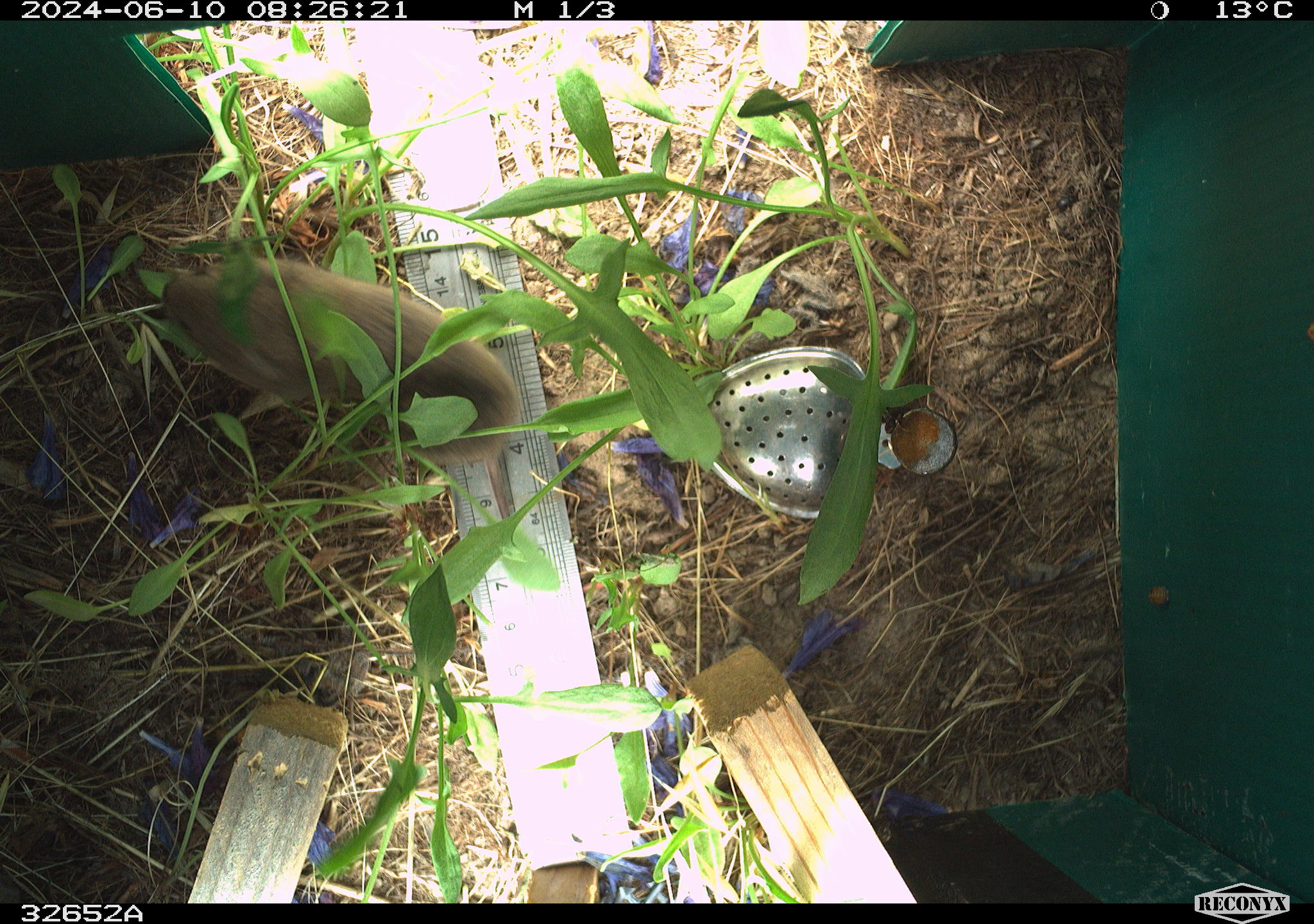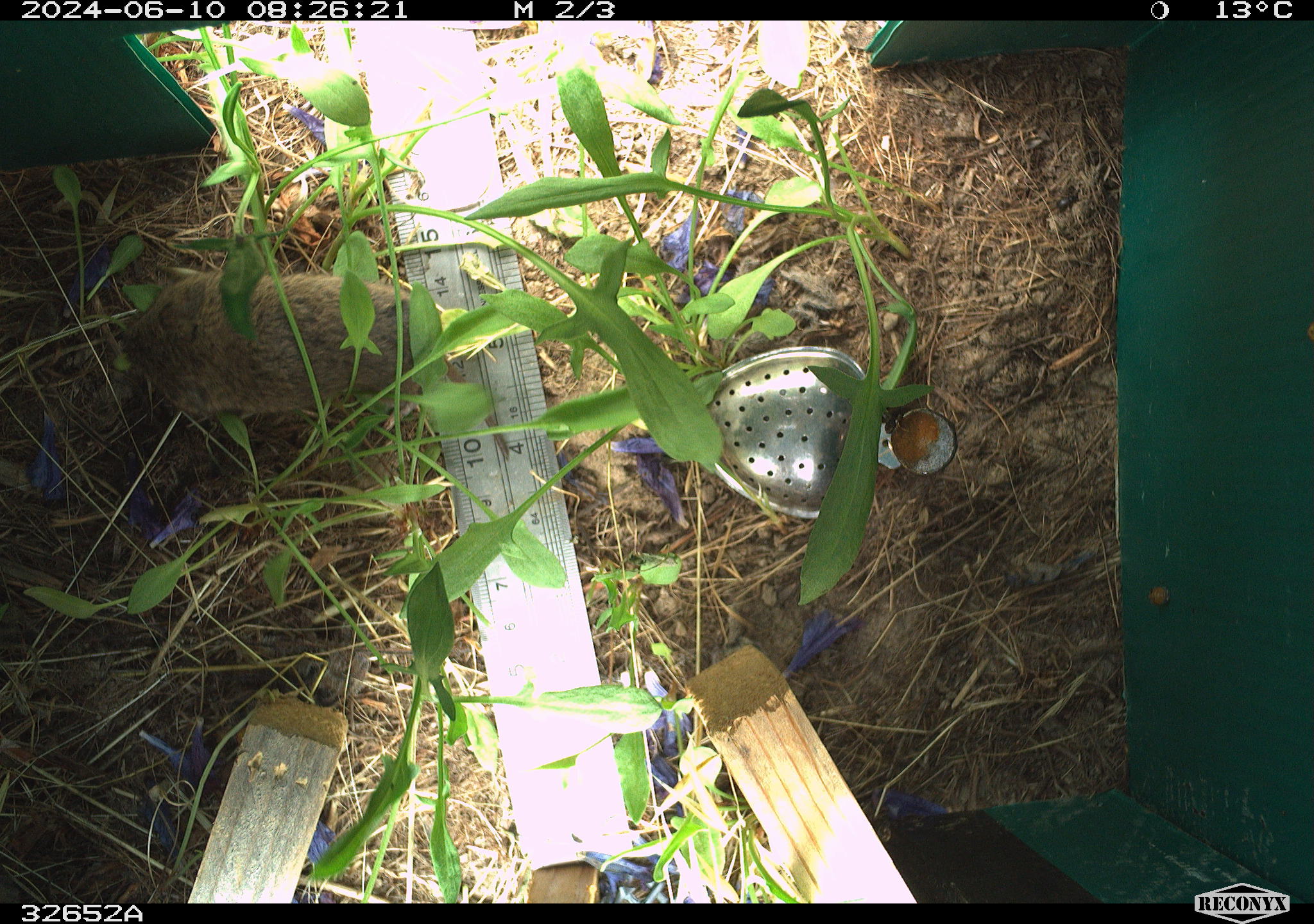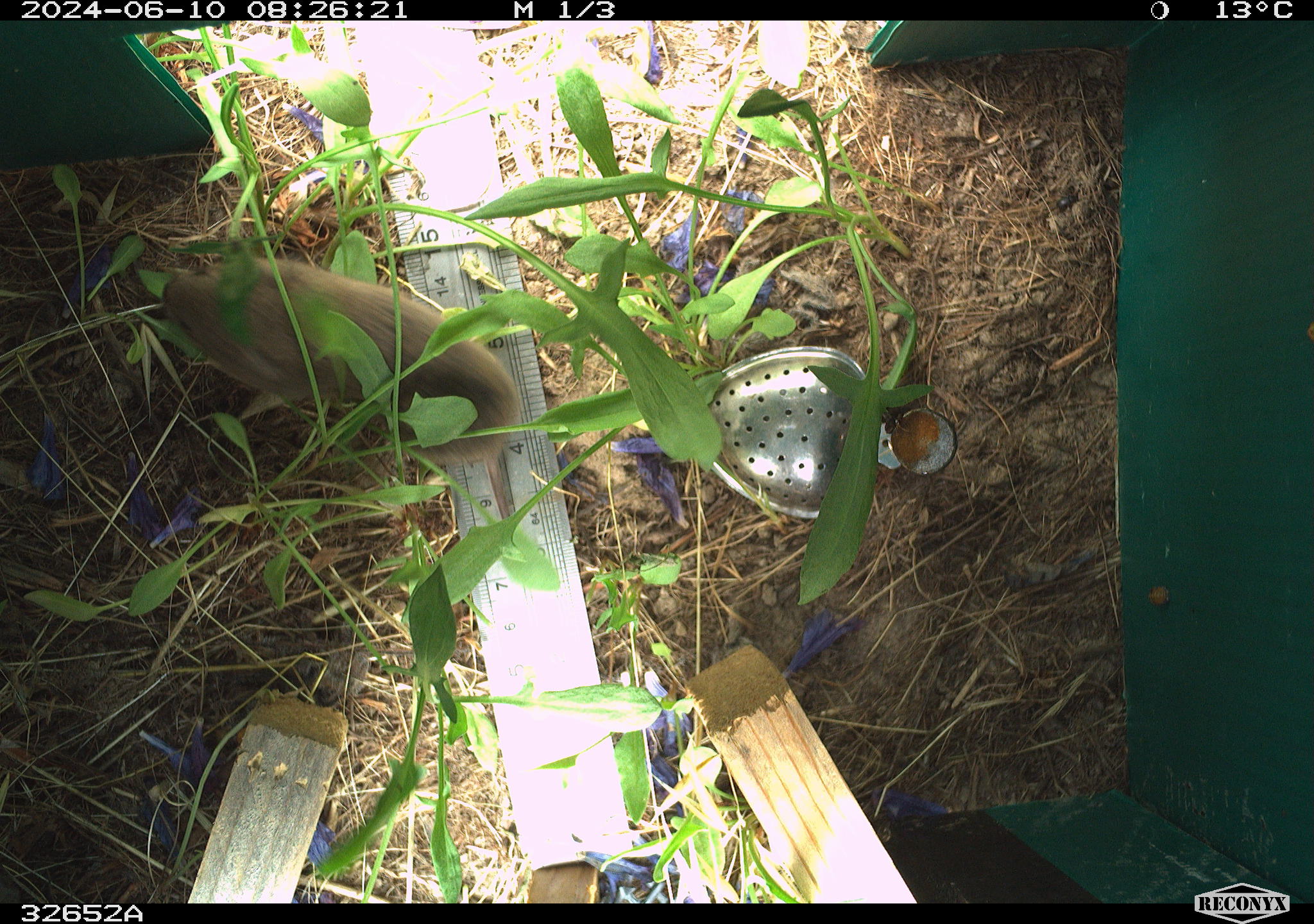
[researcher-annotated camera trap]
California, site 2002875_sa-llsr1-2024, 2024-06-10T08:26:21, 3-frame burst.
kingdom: Animalia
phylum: Chordata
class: Mammalia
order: Rodentia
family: Cricetidae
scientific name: Arvicolinae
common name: voles, lemmings, and muskrats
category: arvicolinae subfamily